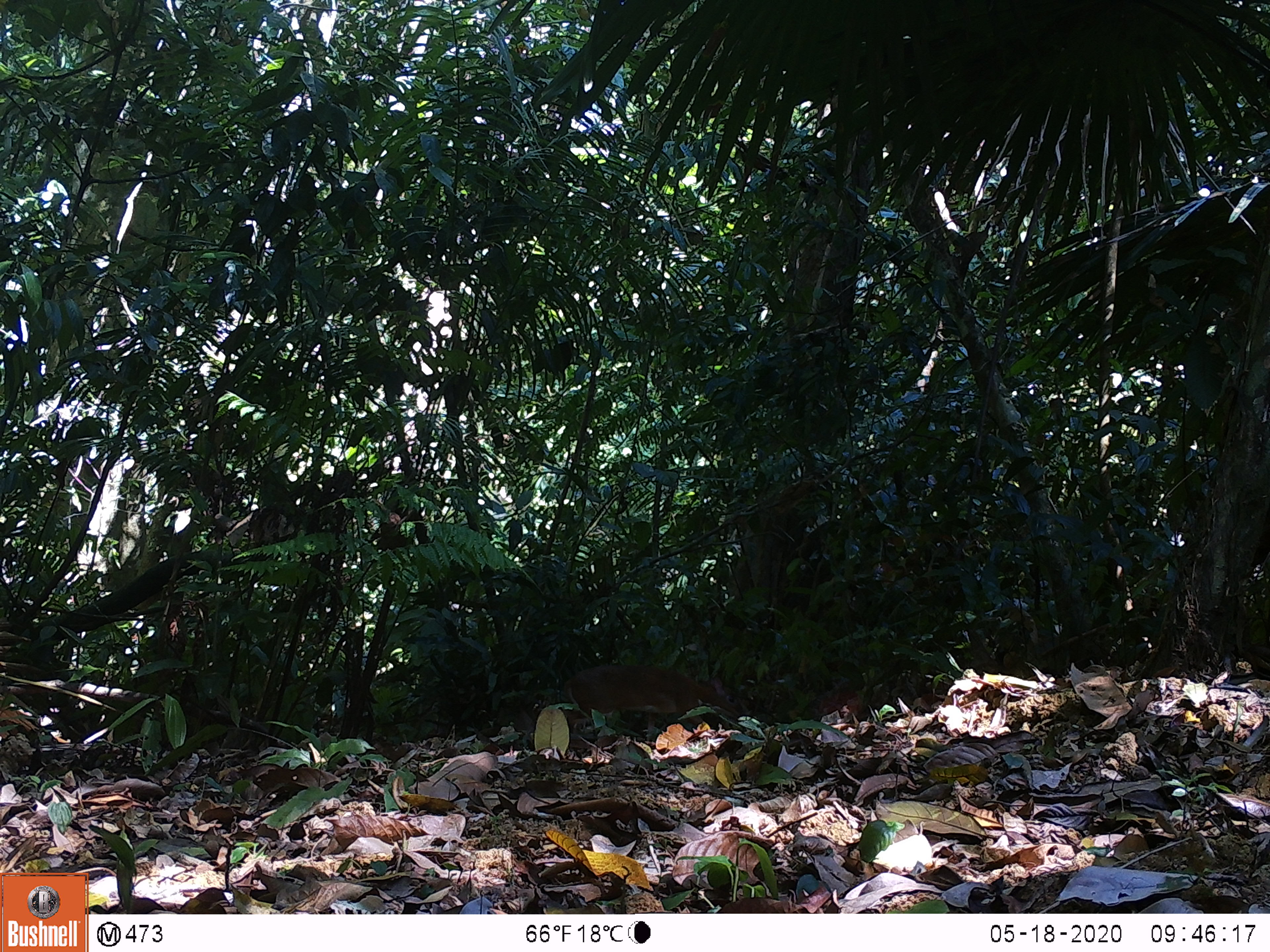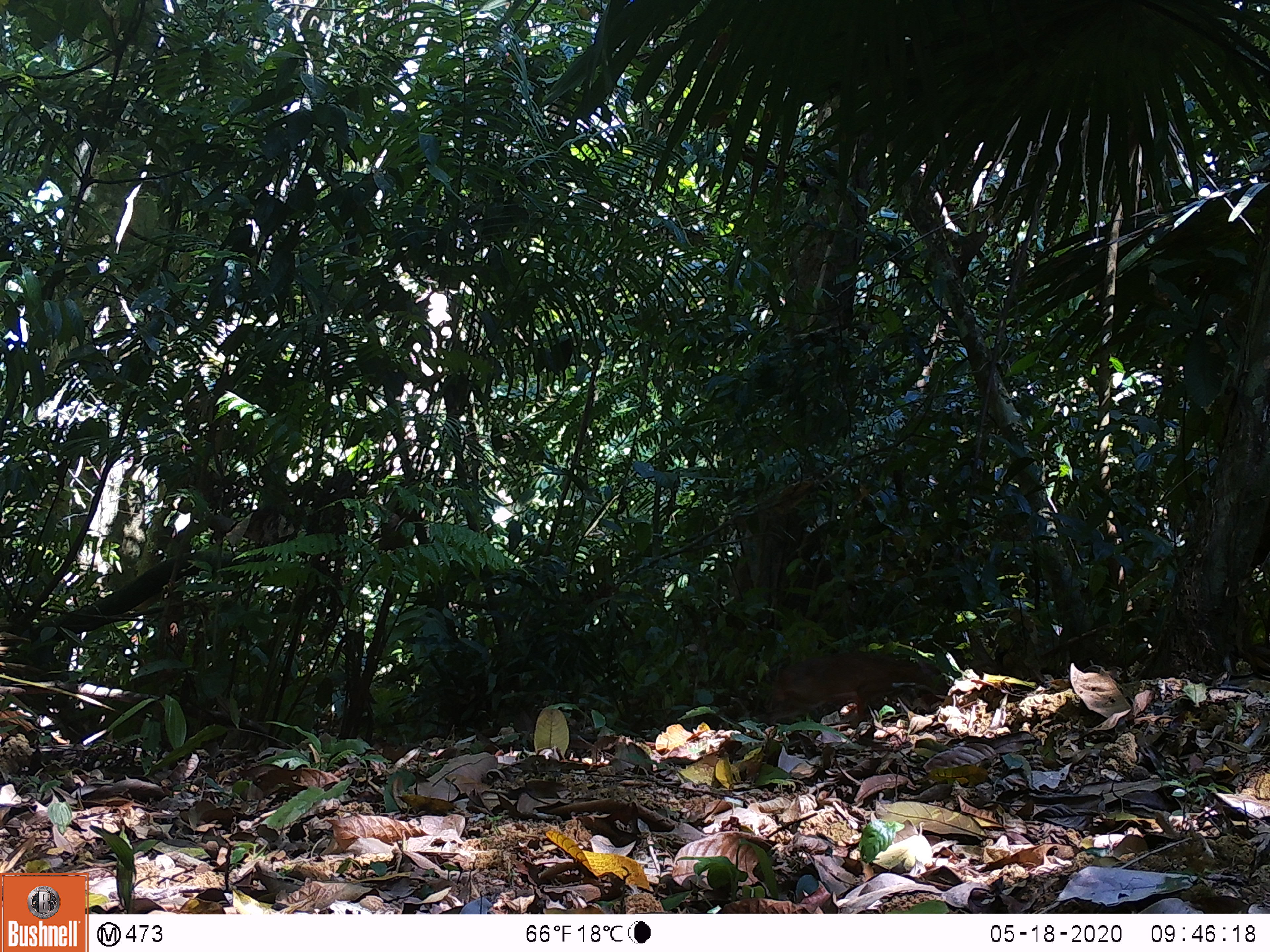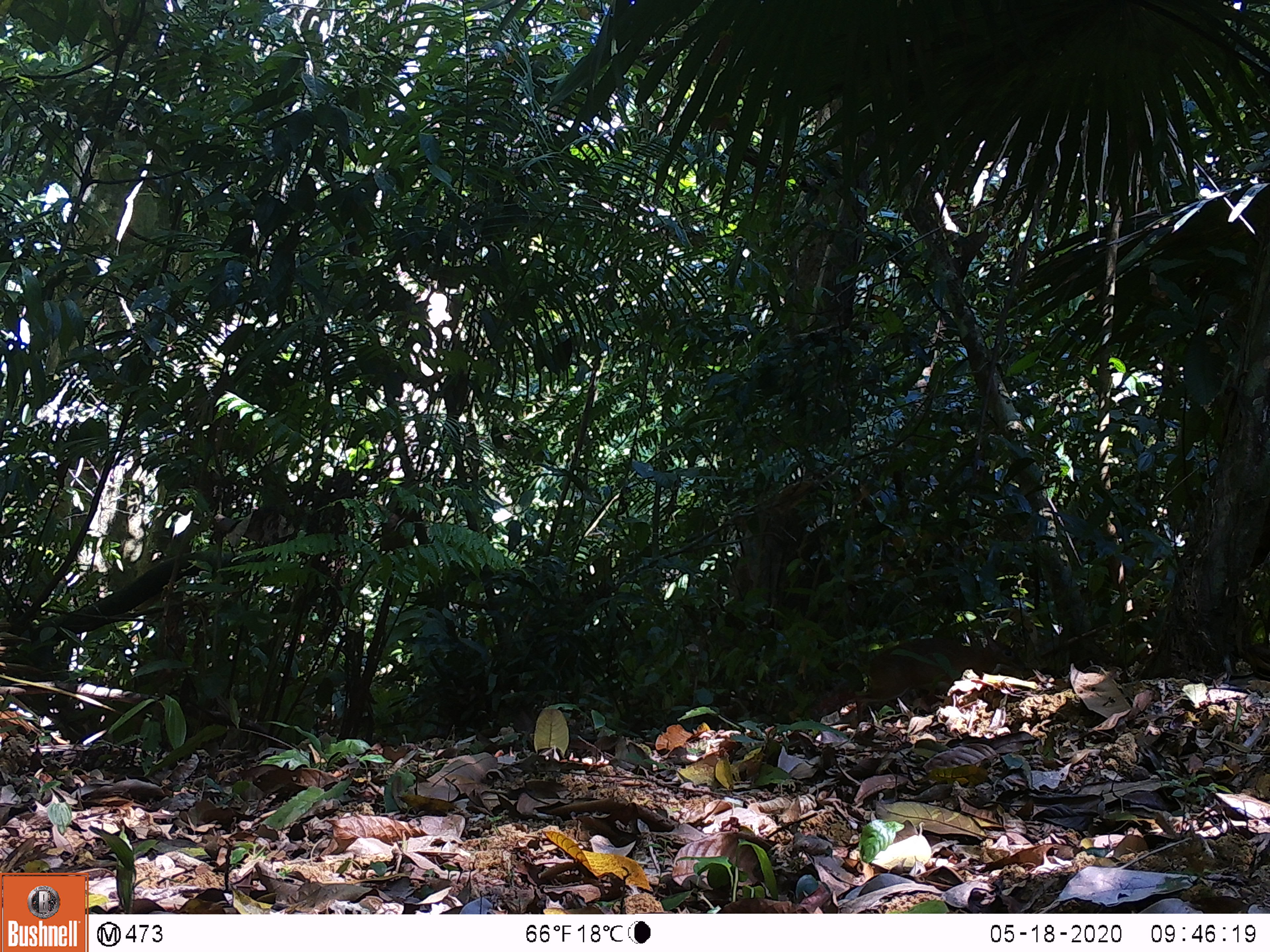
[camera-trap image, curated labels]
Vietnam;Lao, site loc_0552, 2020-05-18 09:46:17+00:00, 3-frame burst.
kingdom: Animalia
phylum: Chordata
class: Mammalia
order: Artiodactyla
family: Tragulidae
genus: Moschiola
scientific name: Moschiola meminna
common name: chevrotain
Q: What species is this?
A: Chevrotain (Moschiola meminna).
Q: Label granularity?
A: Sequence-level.